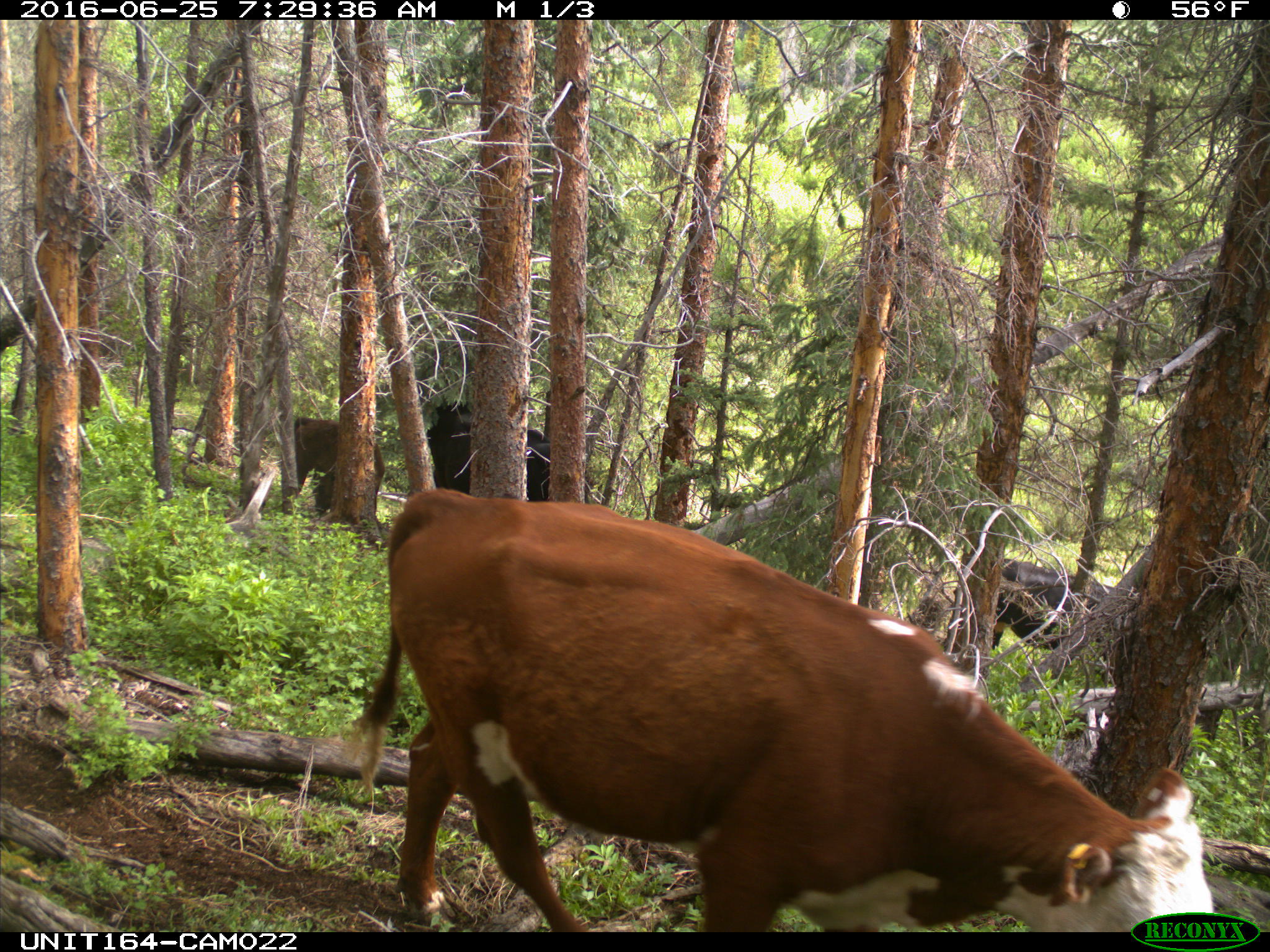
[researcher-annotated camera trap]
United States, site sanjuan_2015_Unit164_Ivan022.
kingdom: Animalia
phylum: Chordata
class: Mammalia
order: Artiodactyla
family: Bovidae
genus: Bos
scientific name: Bos taurus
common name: domestic cow